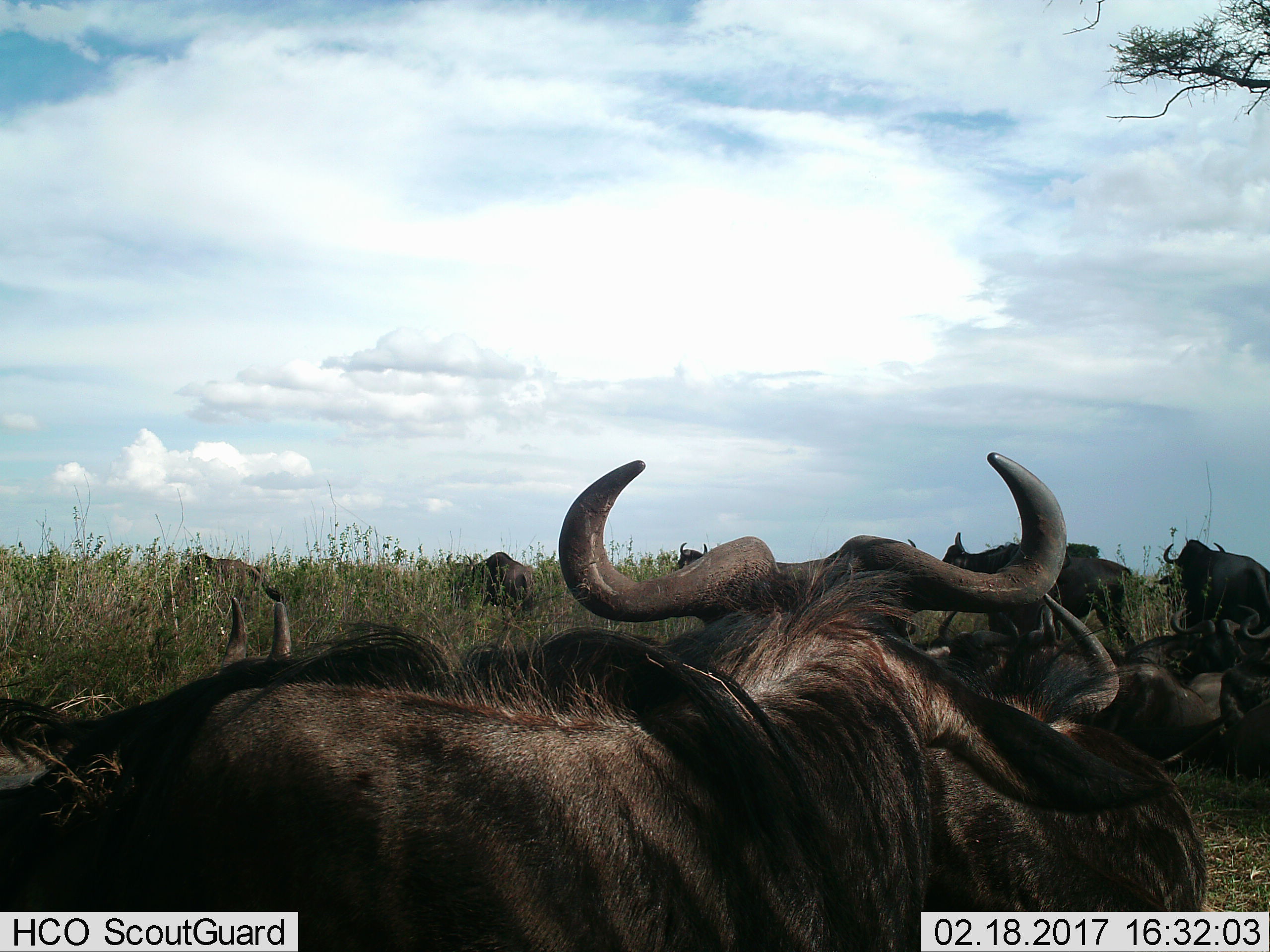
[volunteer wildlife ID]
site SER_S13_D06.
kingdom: Animalia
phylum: Chordata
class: Mammalia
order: Artiodactyla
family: Bovidae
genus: Syncerus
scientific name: Syncerus caffer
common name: african buffalo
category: buffalo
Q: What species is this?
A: Buffalo (african buffalo) (Syncerus caffer).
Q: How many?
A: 11-50.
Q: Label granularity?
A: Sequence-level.